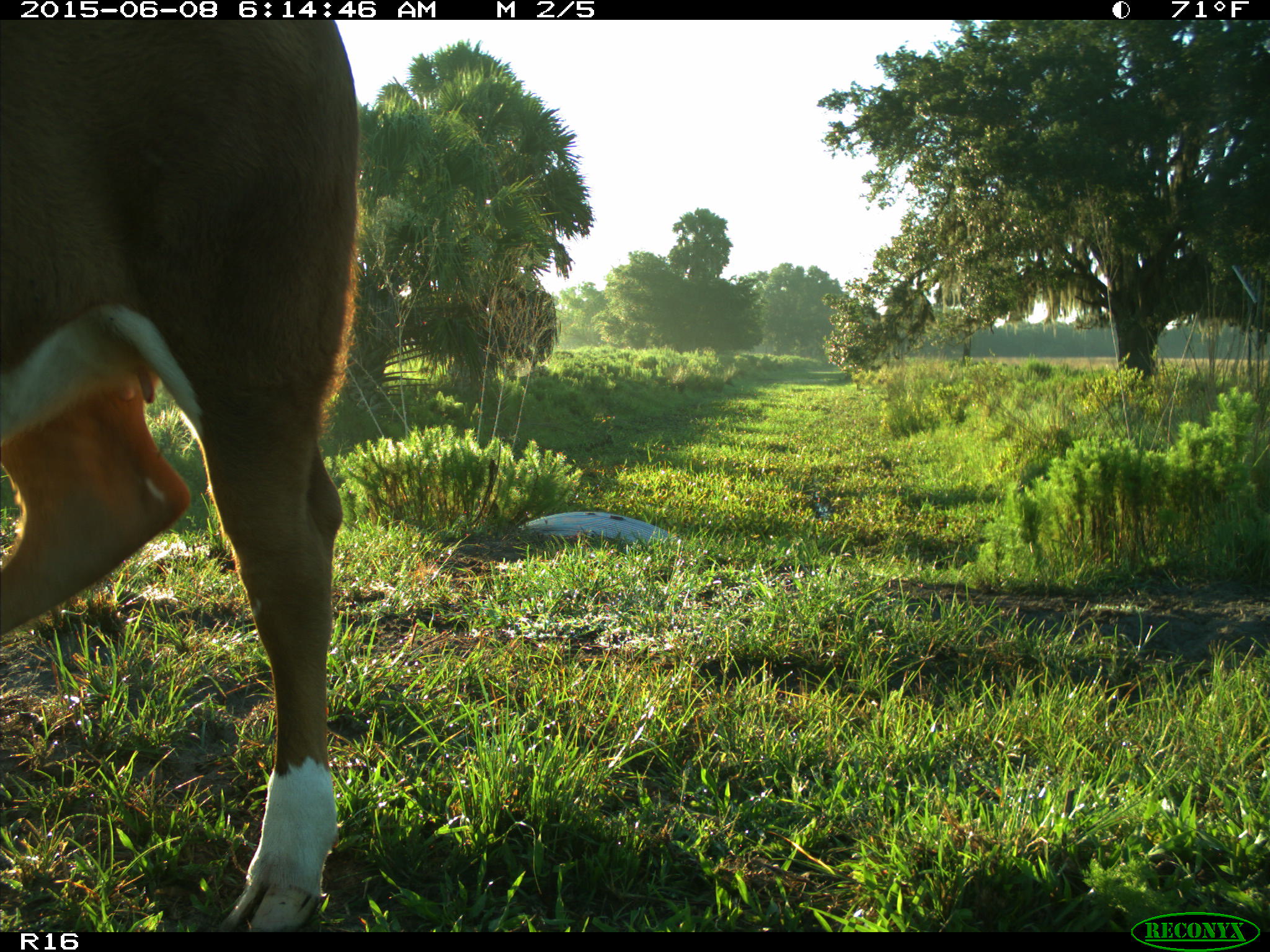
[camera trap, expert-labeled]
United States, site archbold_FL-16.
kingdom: Animalia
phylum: Chordata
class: Mammalia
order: Artiodactyla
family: Bovidae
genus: Bos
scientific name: Bos taurus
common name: domestic cow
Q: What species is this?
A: Bos taurus (domestic cow).